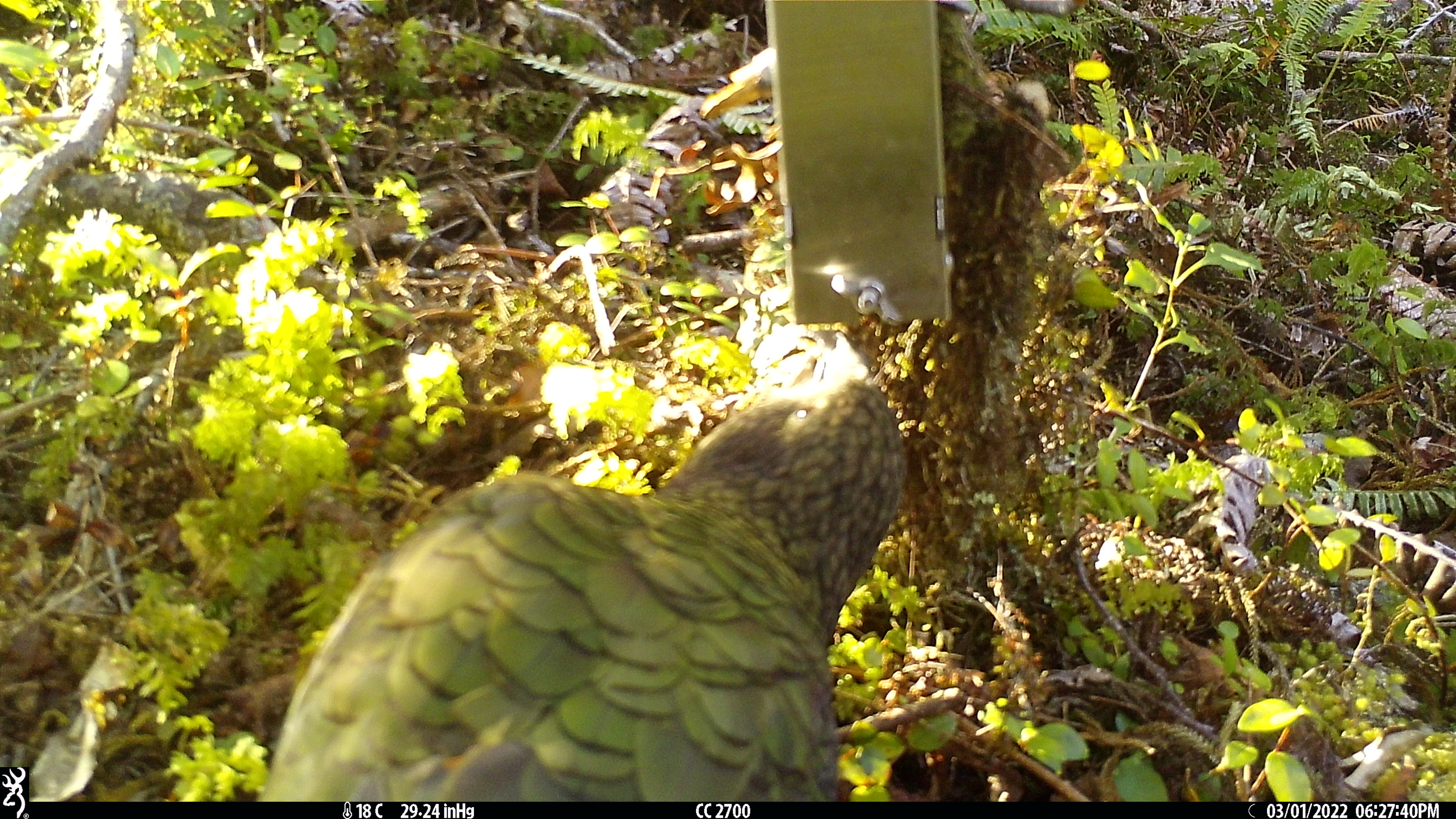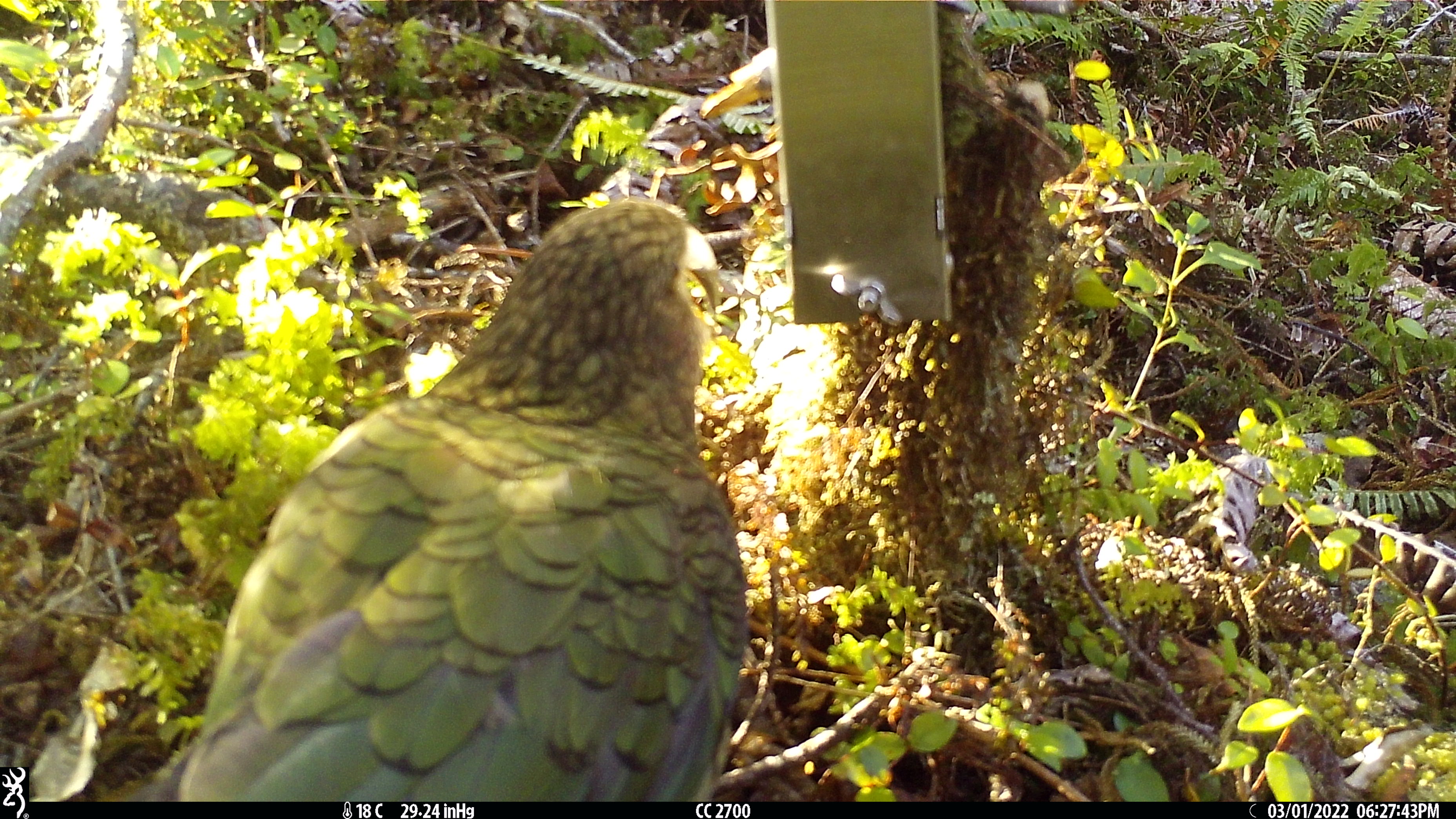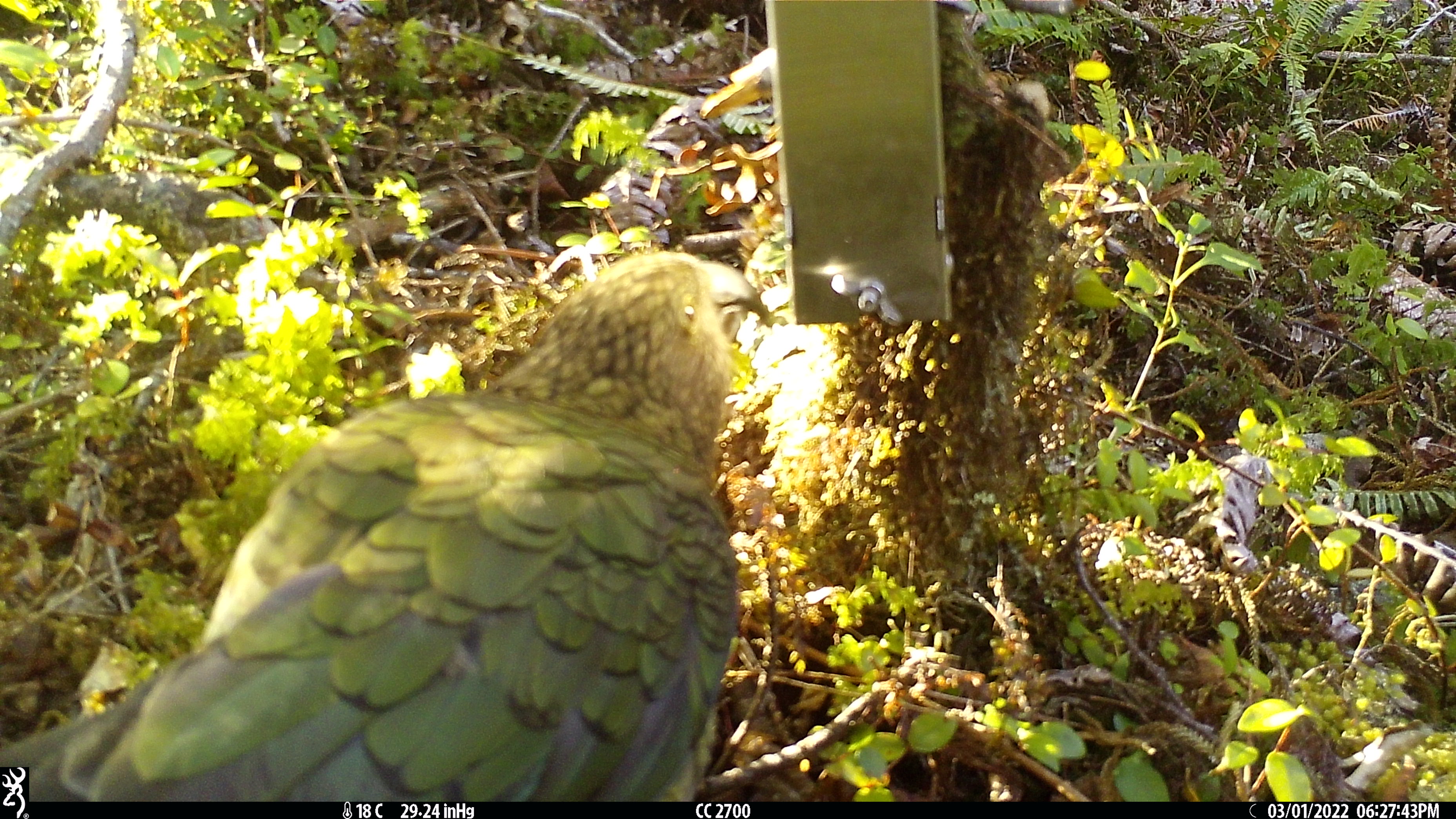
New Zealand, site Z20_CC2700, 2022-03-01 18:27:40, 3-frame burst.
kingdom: Animalia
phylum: Chordata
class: Aves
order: Psittaciformes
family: Strigopidae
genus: Nestor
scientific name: Nestor notabilis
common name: kea